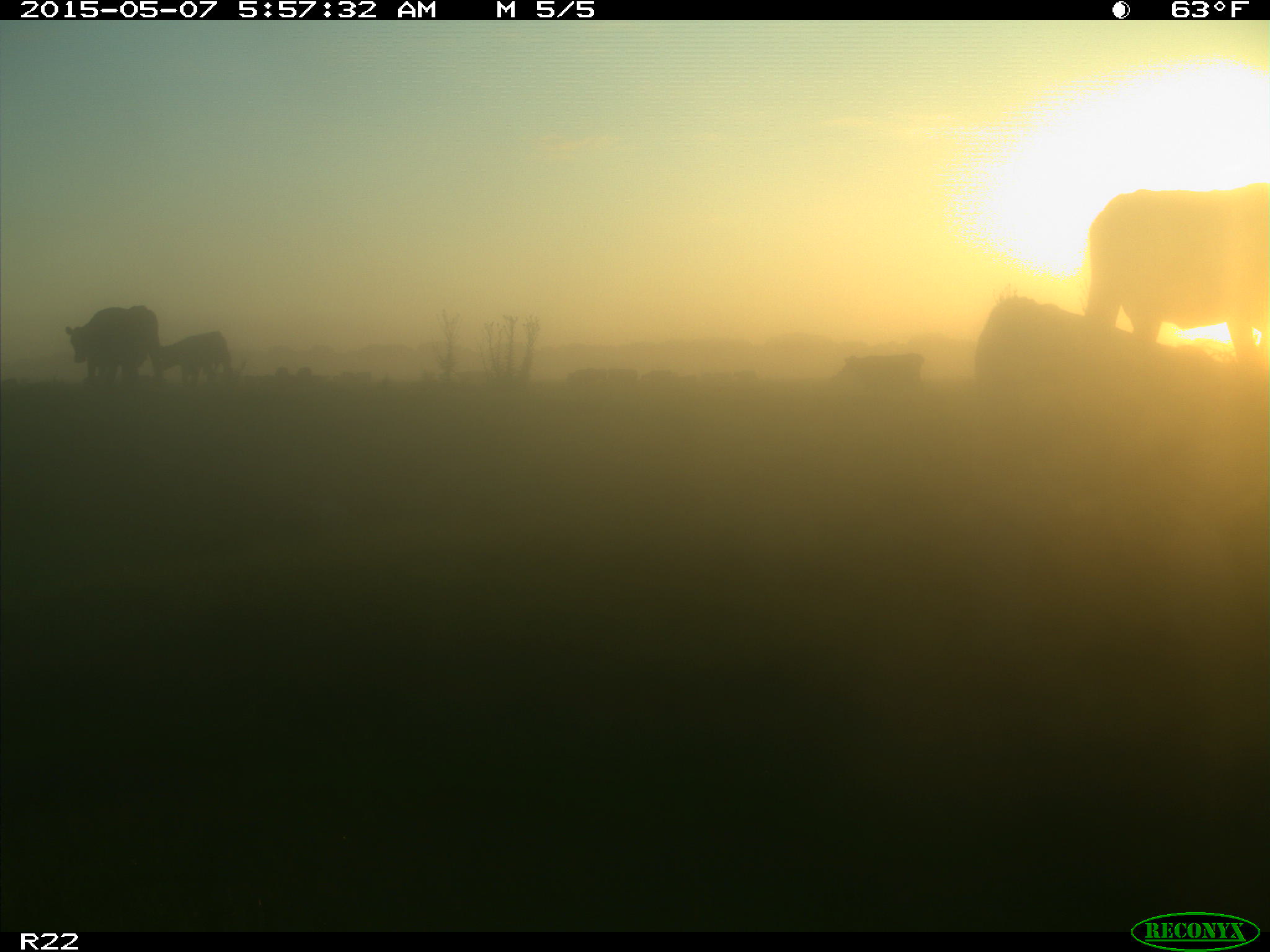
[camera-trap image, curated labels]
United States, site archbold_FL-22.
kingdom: Animalia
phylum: Chordata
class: Mammalia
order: Artiodactyla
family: Bovidae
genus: Bos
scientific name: Bos taurus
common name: domestic cow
Bos taurus (domestic cow).